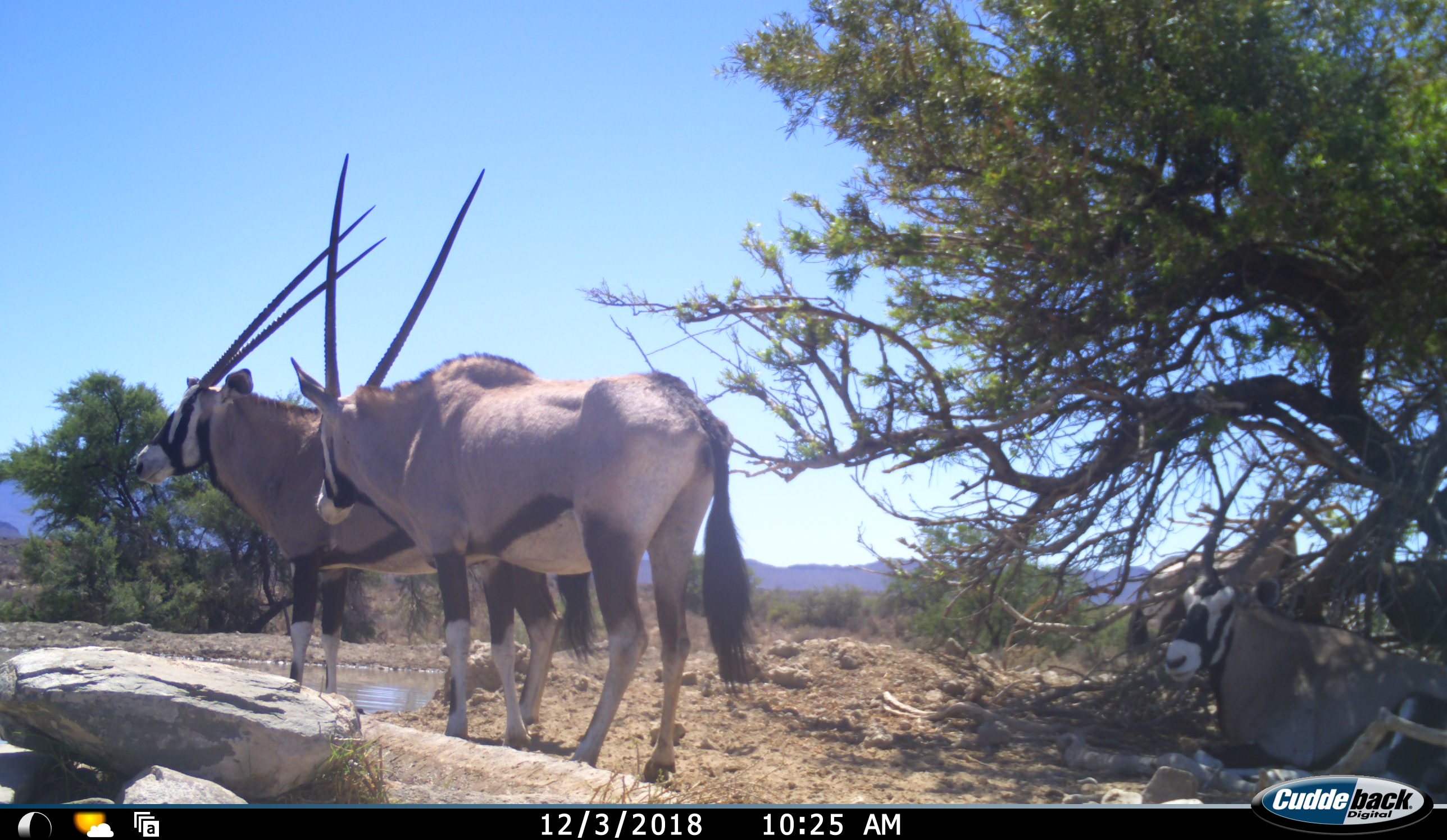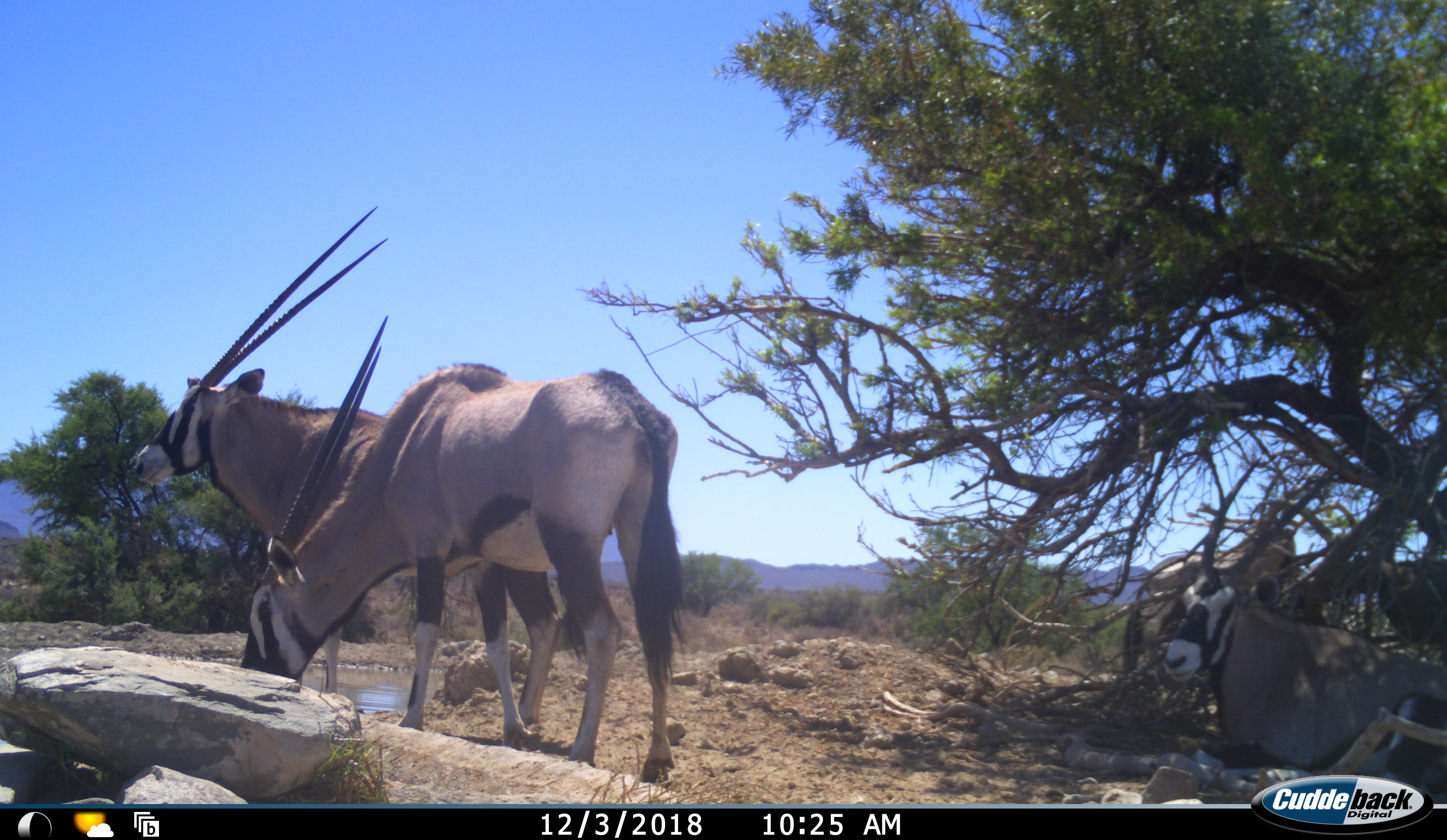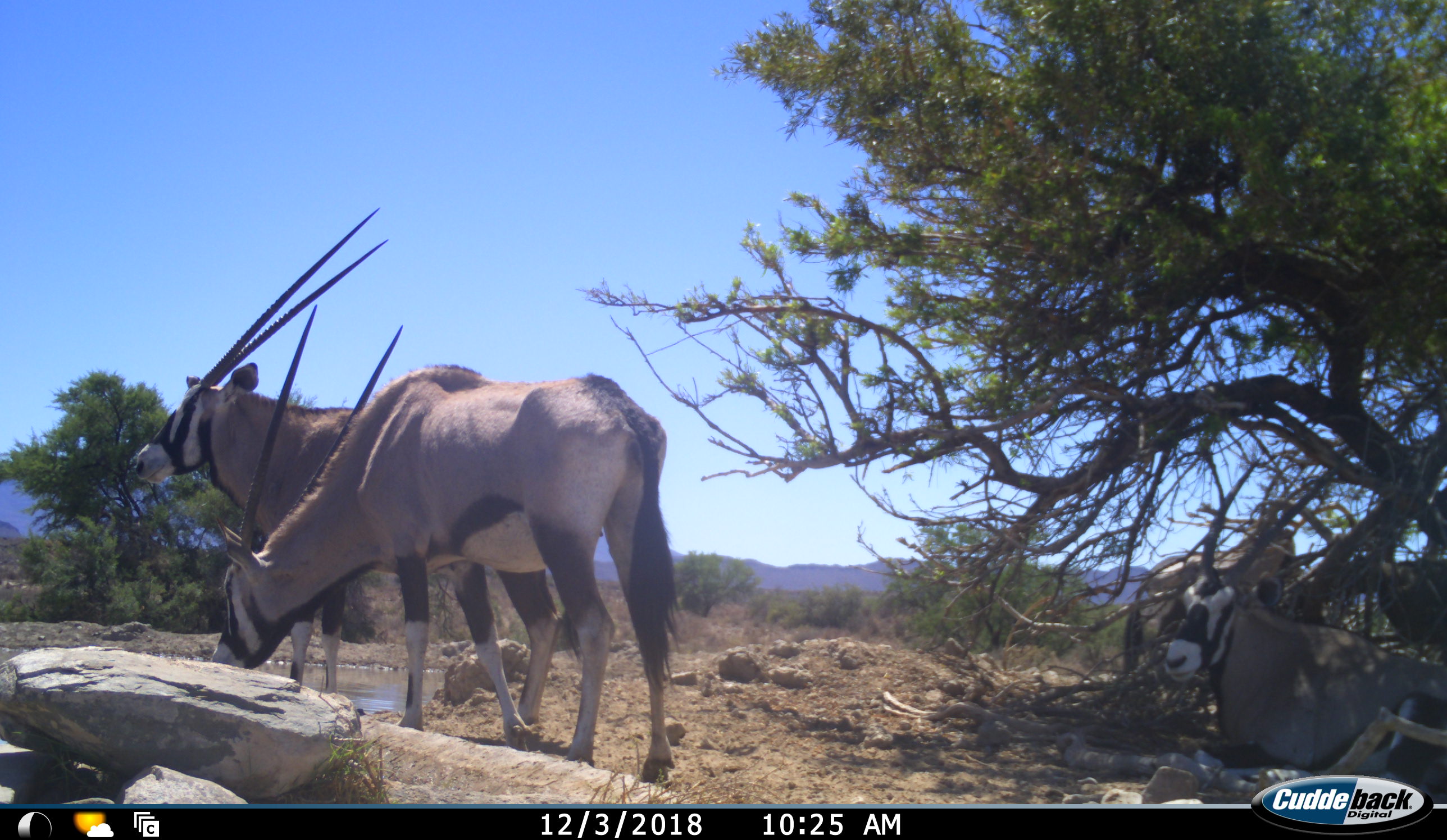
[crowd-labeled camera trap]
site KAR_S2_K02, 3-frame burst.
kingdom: Animalia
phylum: Chordata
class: Mammalia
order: Artiodactyla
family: Bovidae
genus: Oryx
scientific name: Oryx gazella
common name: gemsbok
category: oryx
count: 4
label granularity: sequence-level